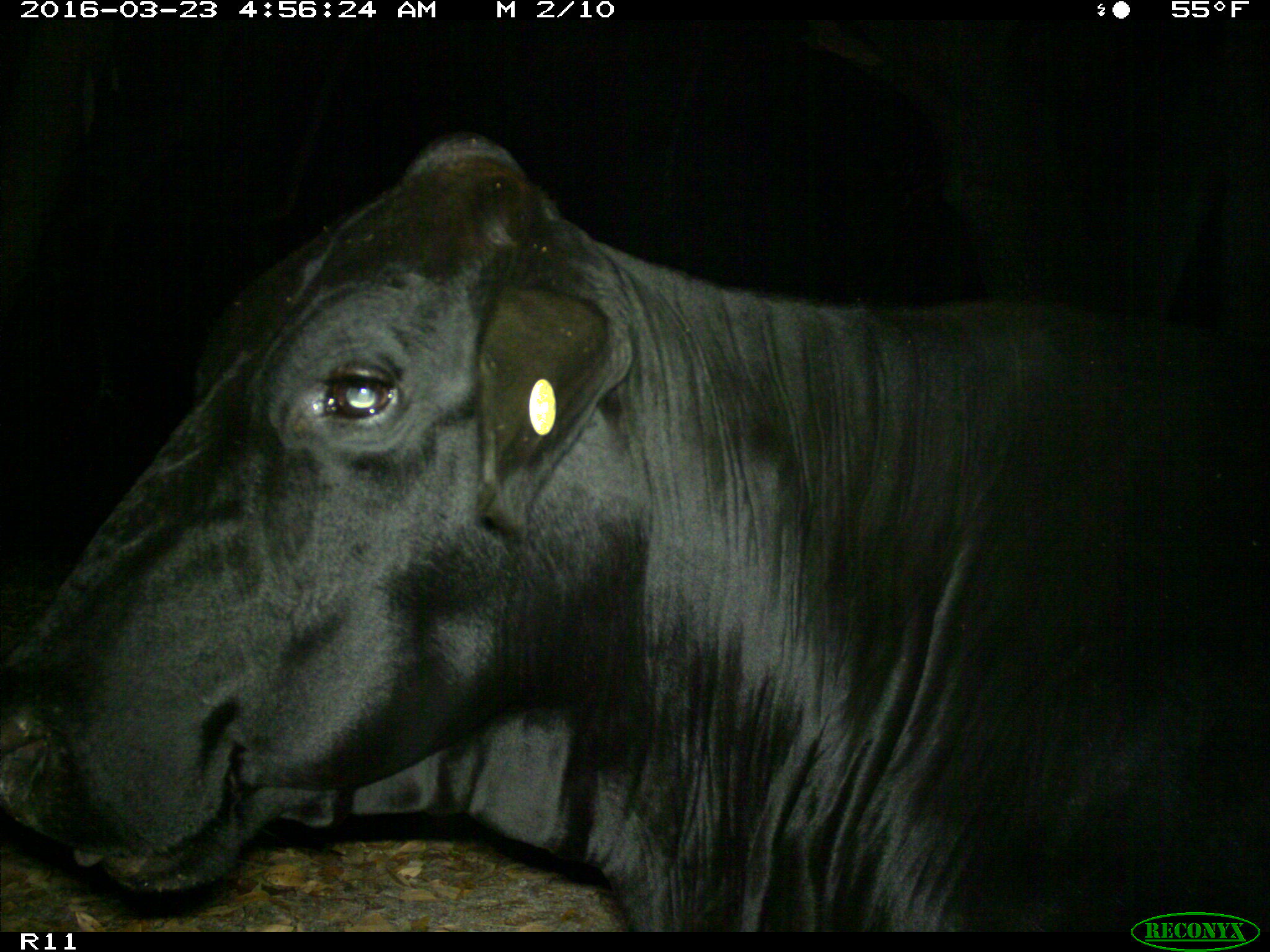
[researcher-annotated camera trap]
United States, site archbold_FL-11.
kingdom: Animalia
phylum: Chordata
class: Mammalia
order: Artiodactyla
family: Bovidae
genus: Bos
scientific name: Bos taurus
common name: domestic cow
Bos taurus (domestic cow).